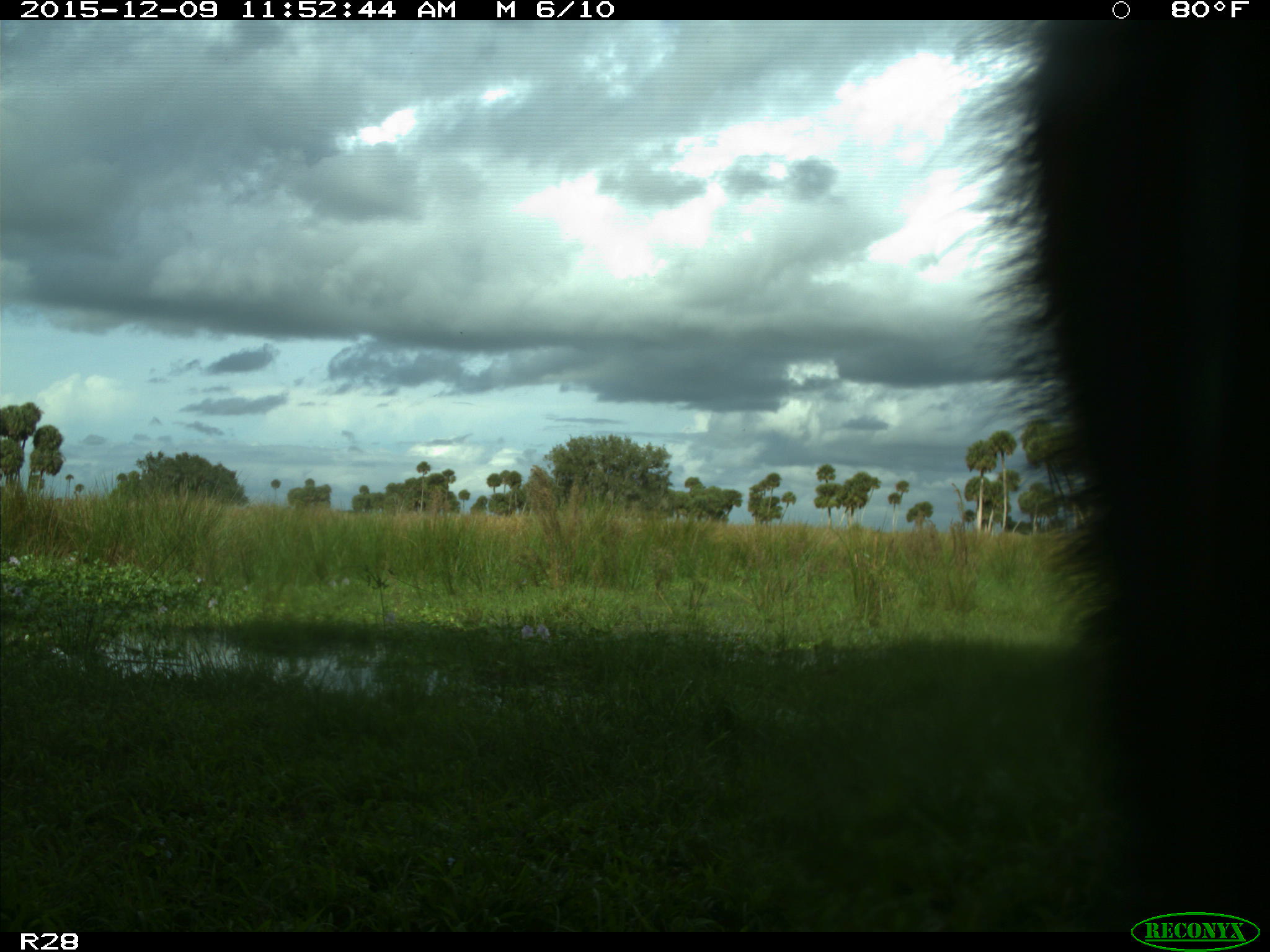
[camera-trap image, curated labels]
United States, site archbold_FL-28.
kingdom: Animalia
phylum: Chordata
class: Mammalia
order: Artiodactyla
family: Bovidae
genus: Bos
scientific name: Bos taurus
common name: domestic cow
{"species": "Bos taurus (domestic cow)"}